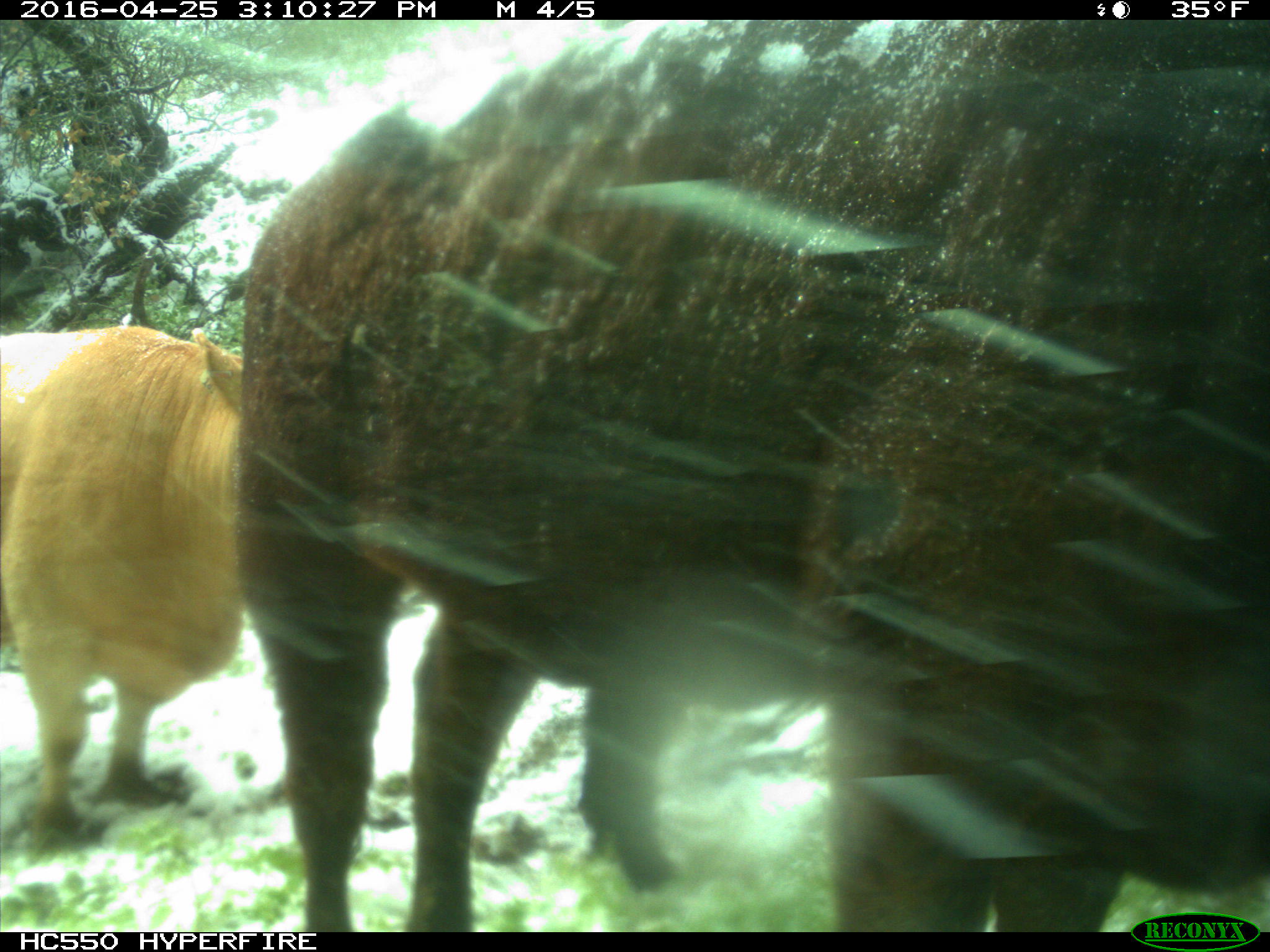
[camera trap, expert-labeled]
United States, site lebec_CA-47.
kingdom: Animalia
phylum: Chordata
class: Mammalia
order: Artiodactyla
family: Bovidae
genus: Bos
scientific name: Bos taurus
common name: domestic cow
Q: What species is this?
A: Bos taurus (domestic cow).